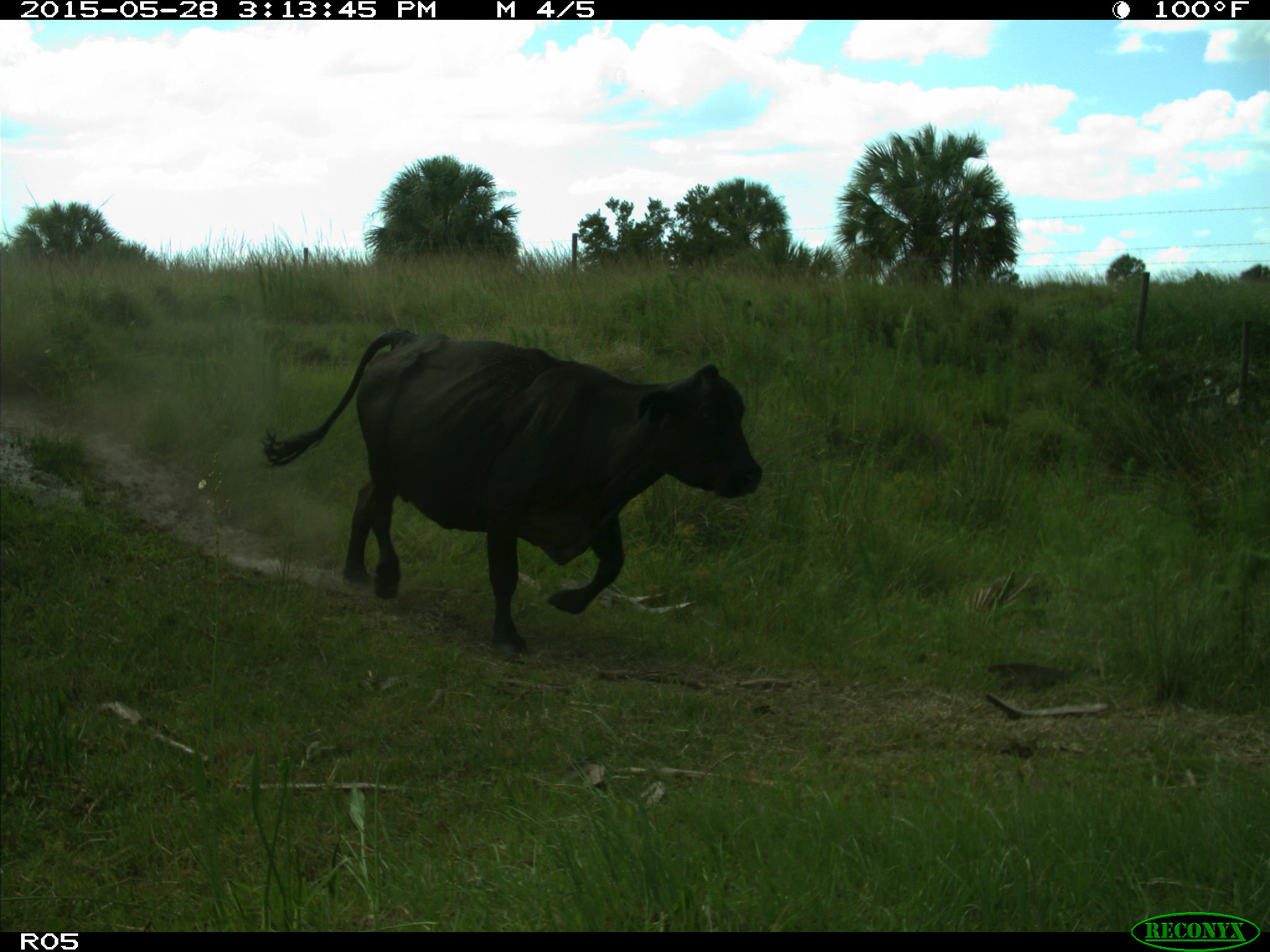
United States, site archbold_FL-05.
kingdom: Animalia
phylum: Chordata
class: Mammalia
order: Artiodactyla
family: Bovidae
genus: Bos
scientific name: Bos taurus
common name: domestic cow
Bos taurus (domestic cow).